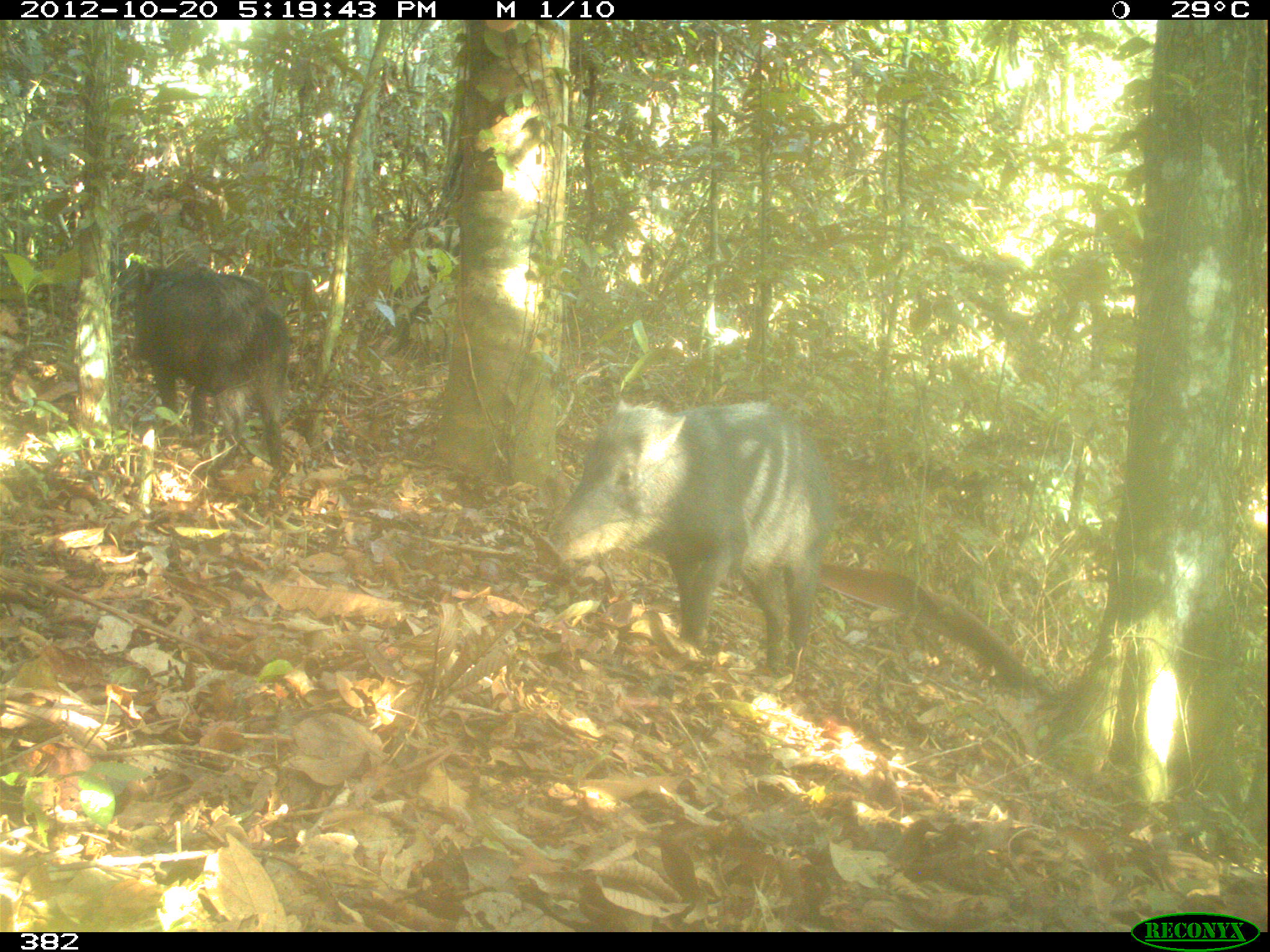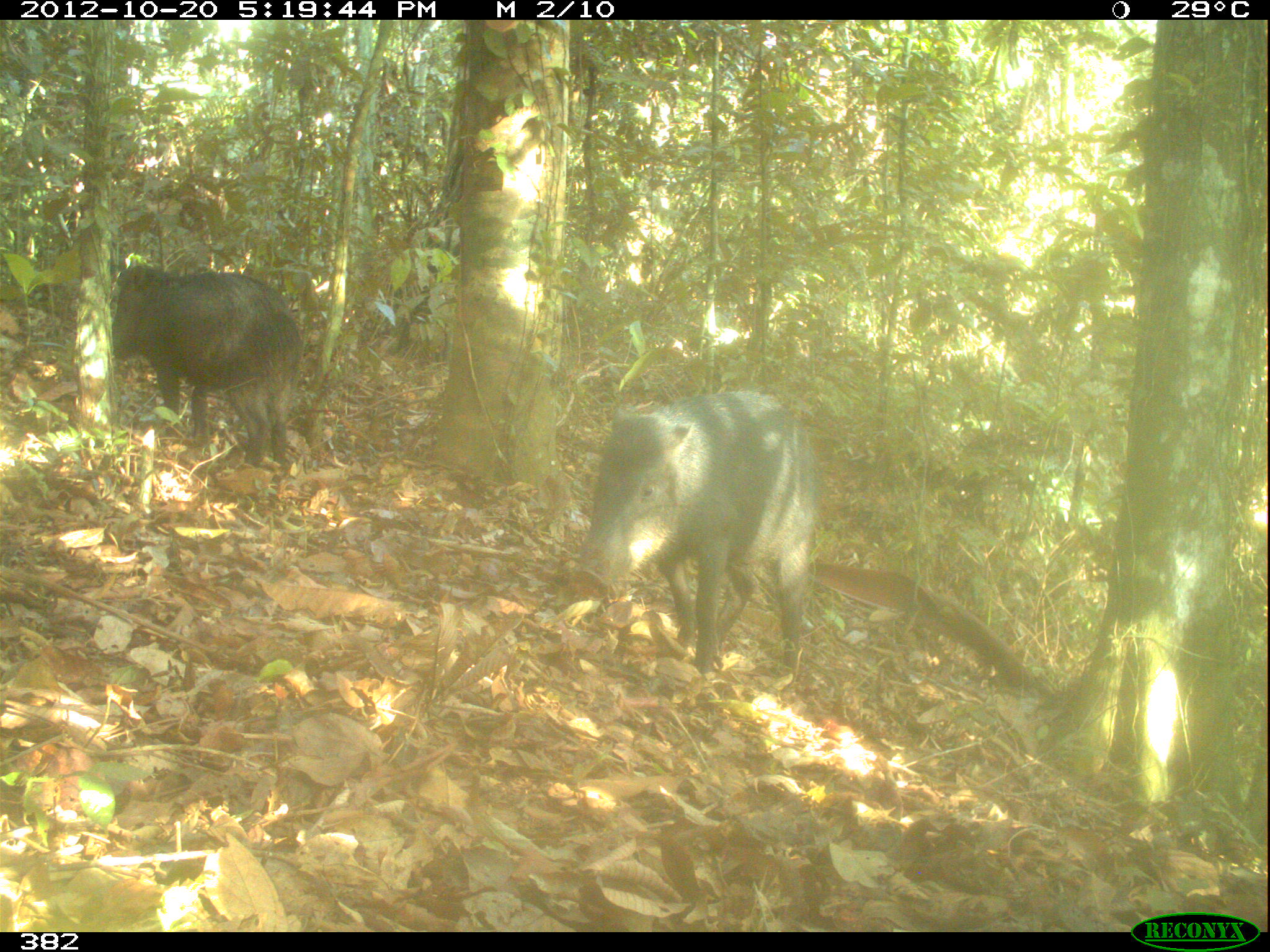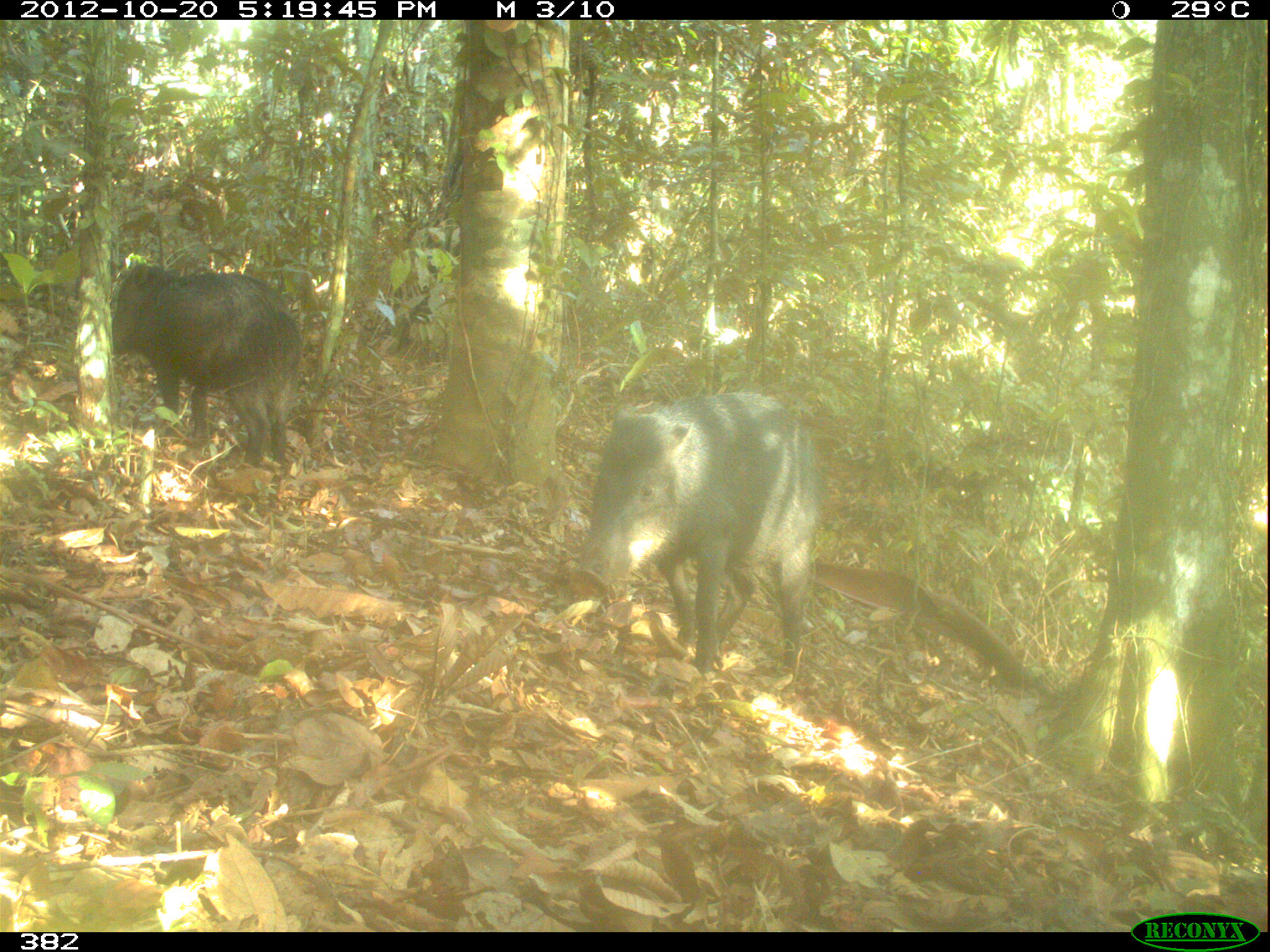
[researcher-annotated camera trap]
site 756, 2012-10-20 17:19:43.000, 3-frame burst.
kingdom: Animalia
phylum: Chordata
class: Mammalia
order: Artiodactyla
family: Tayassuidae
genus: Tayassu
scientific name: Tayassu pecari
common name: white-lipped peccary